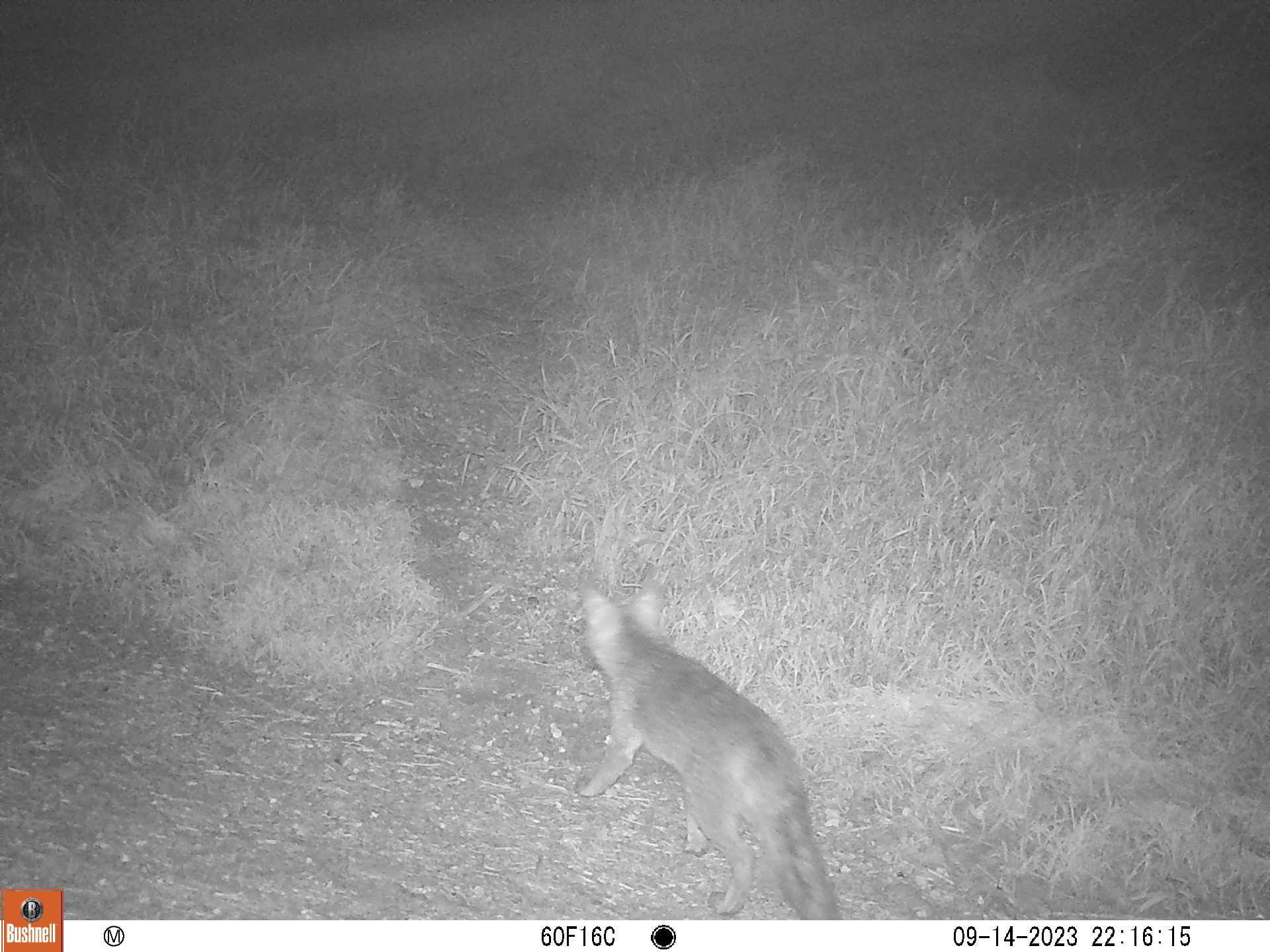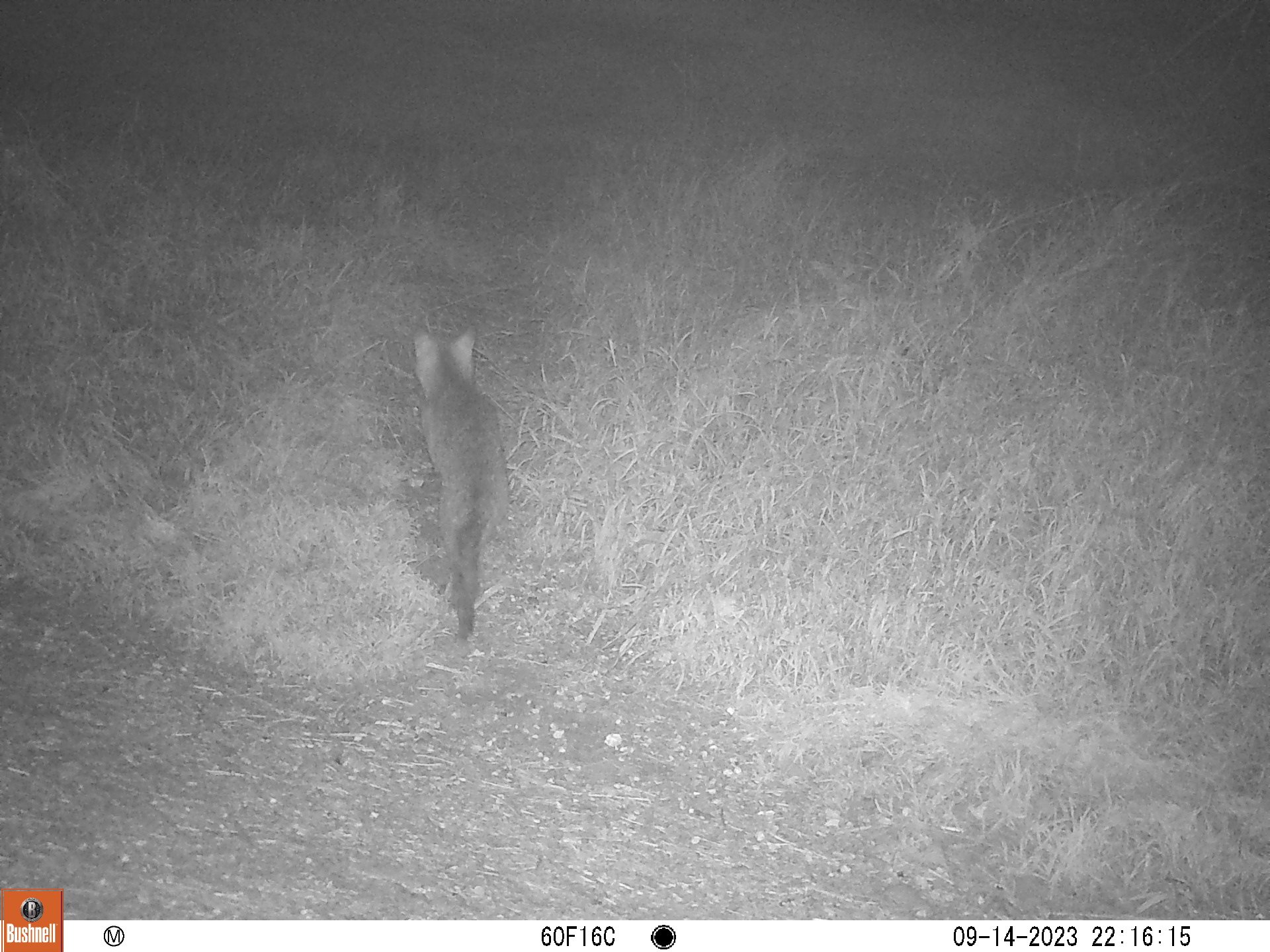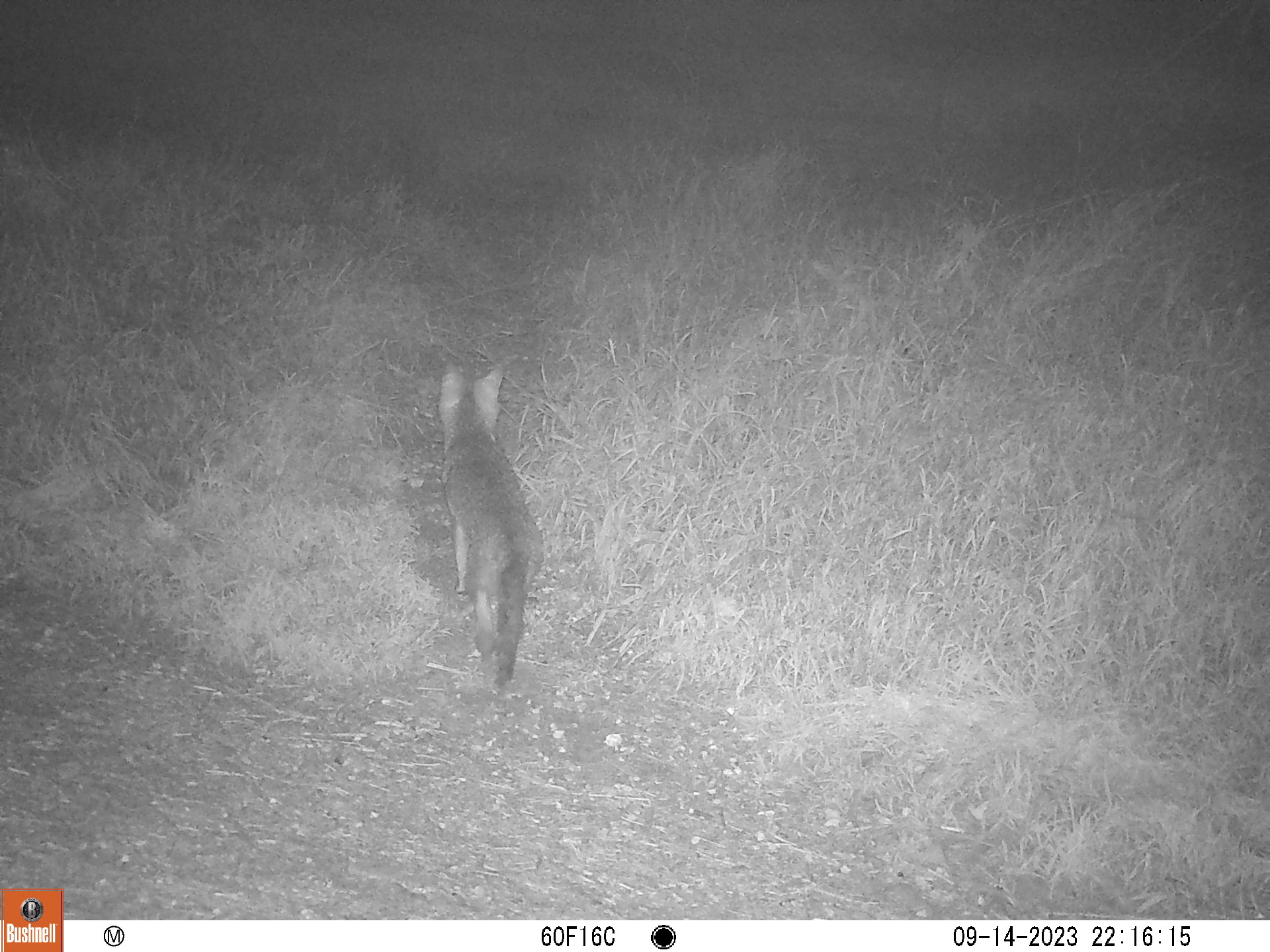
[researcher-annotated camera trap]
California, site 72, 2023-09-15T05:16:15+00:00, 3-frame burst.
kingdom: Animalia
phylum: Chordata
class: Mammalia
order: Carnivora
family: Canidae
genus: Urocyon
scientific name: Urocyon cinereoargenteus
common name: gray fox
Gray fox (Urocyon cinereoargenteus).